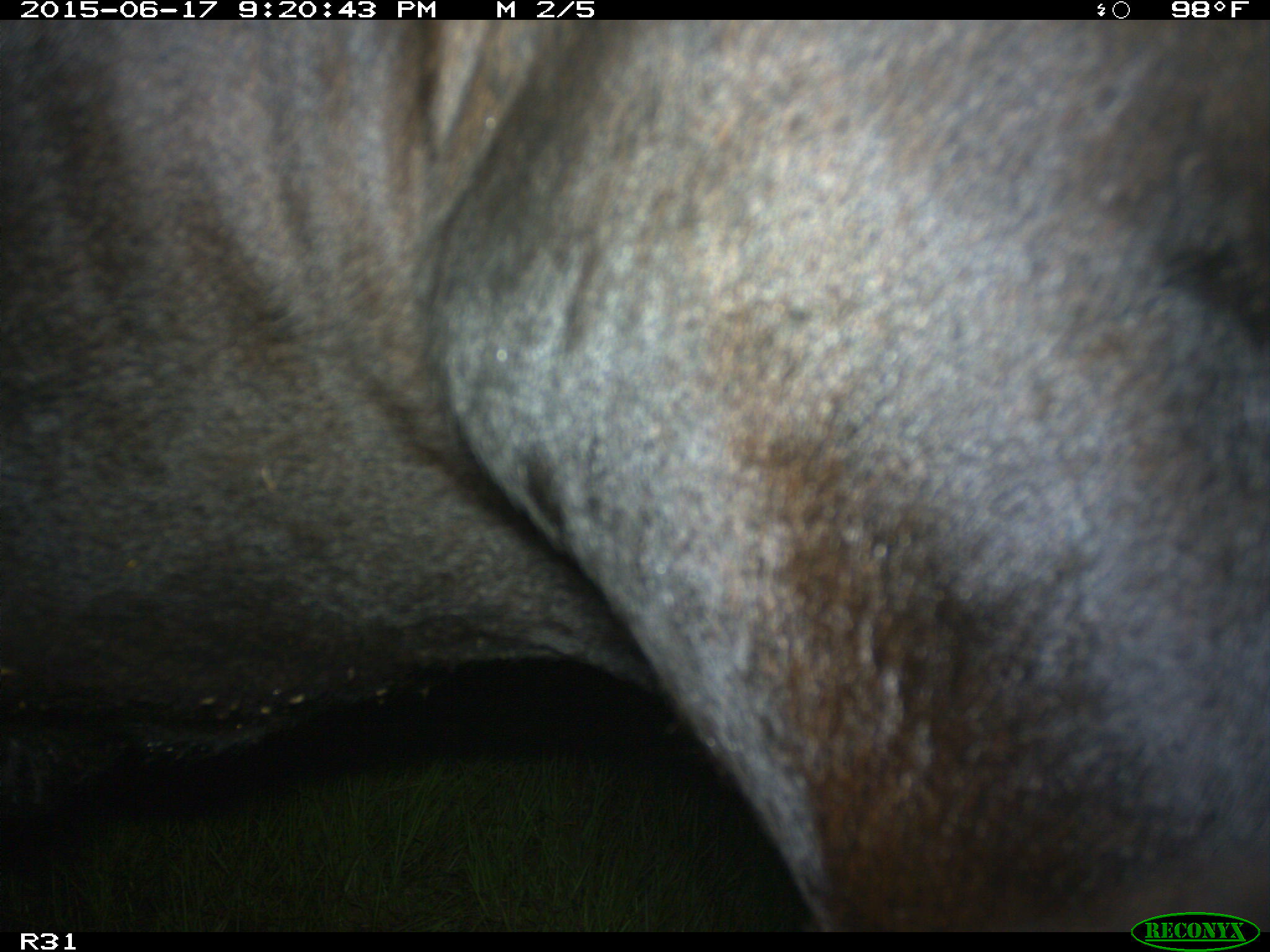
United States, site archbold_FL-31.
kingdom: Animalia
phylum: Chordata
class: Mammalia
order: Artiodactyla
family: Bovidae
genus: Bos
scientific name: Bos taurus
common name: domestic cow